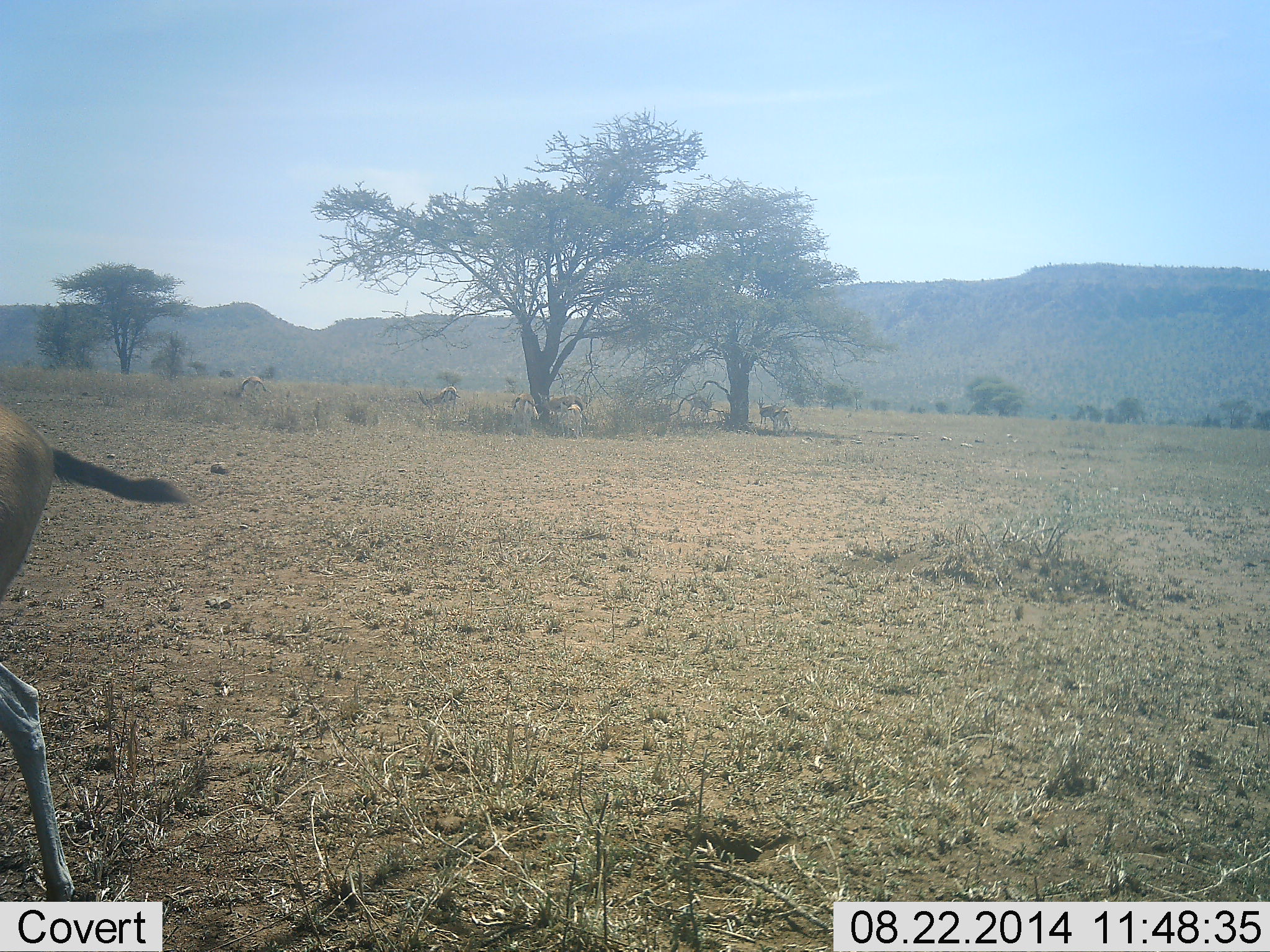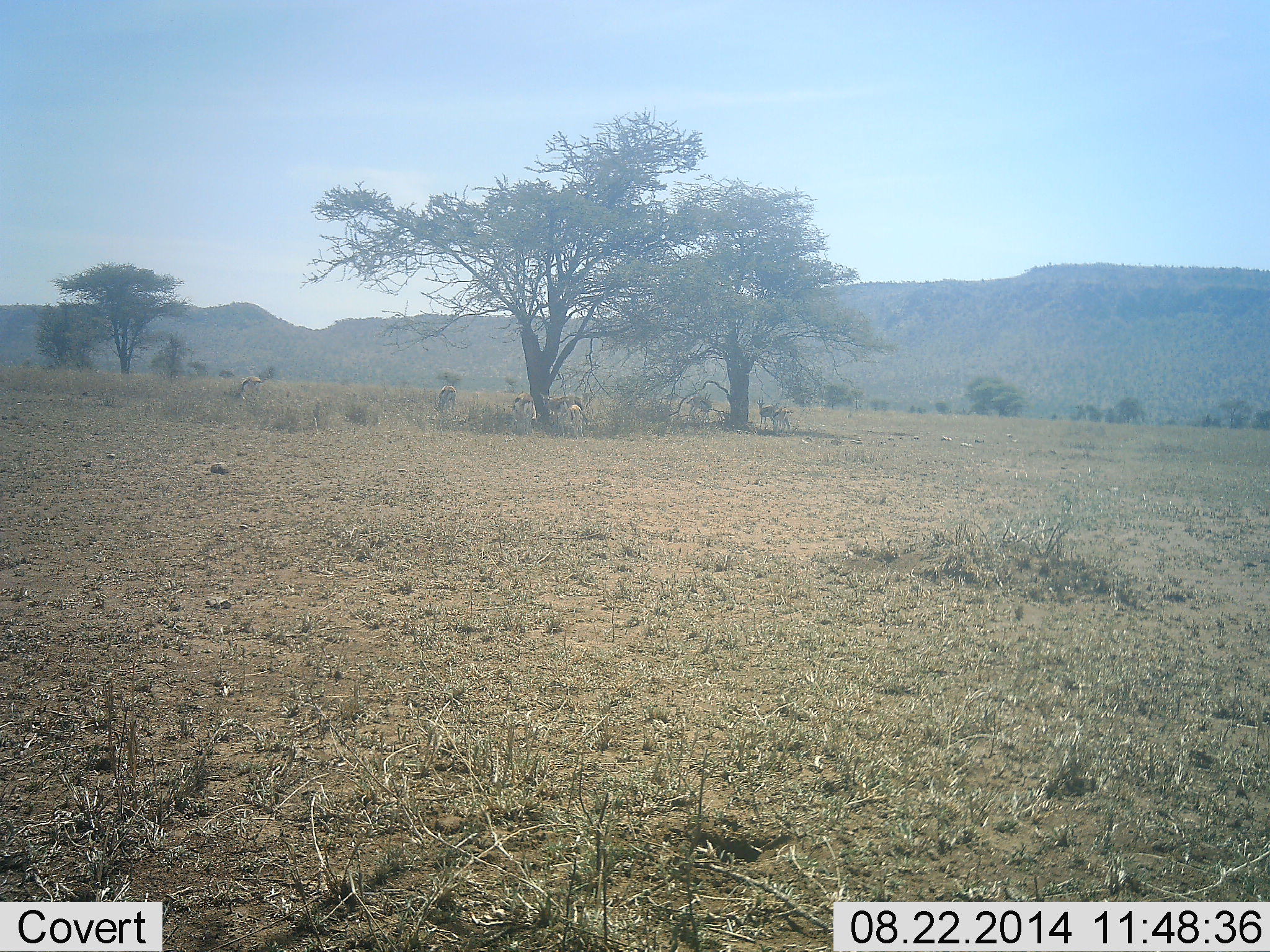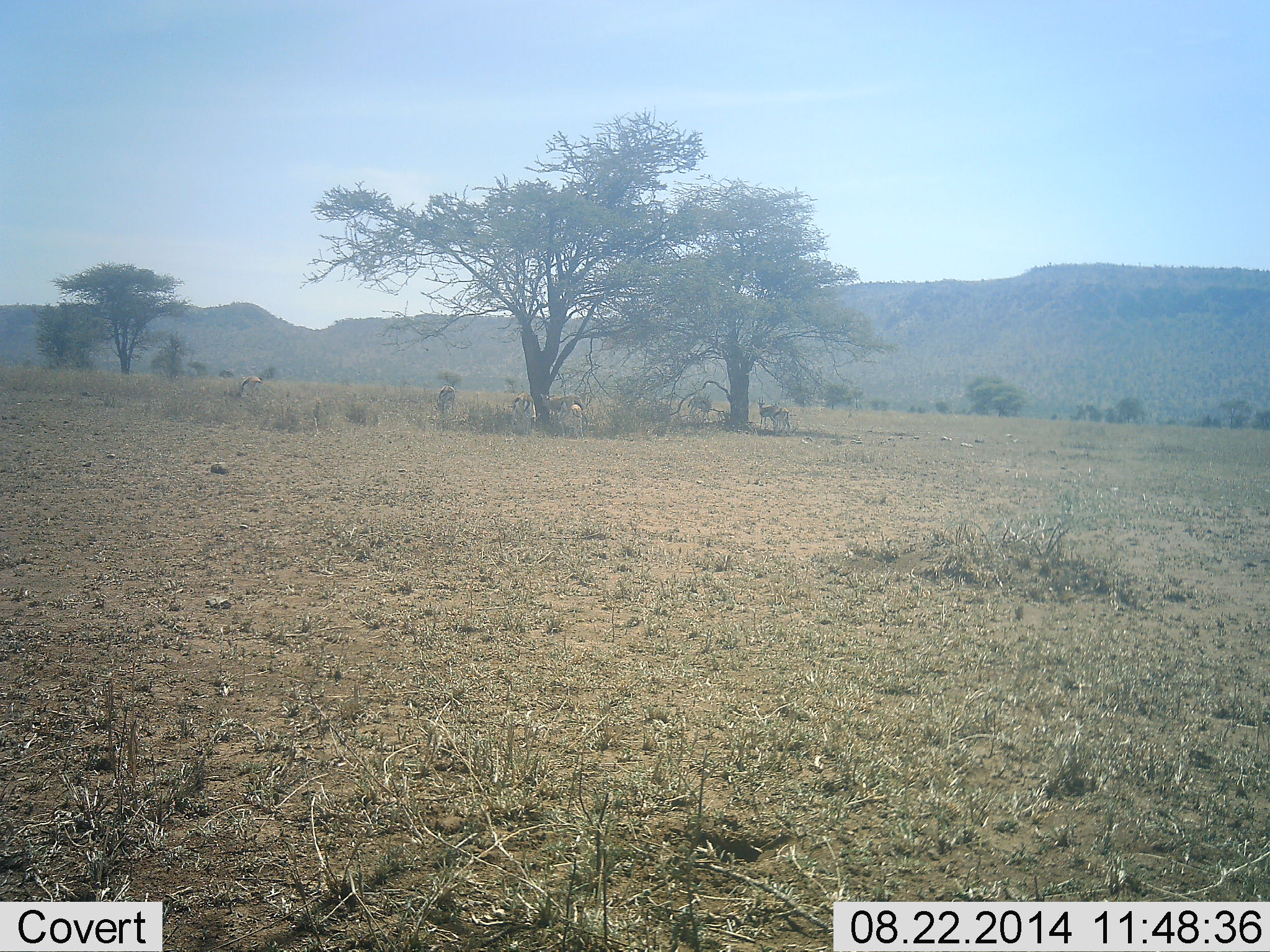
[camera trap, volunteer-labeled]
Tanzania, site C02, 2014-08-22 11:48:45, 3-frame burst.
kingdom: Animalia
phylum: Chordata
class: Mammalia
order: Artiodactyla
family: Bovidae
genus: Eudorcas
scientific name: Eudorcas thomsonii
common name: thomson's gazelle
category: gazellethomsons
Gazellethomsons (thomson's gazelle) (Eudorcas thomsonii), count 5. Behavior (volunteer vote fractions): standing 70%, resting 10%, moving 50%, interacting 0%. Young present (vote fraction): 0%. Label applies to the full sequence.